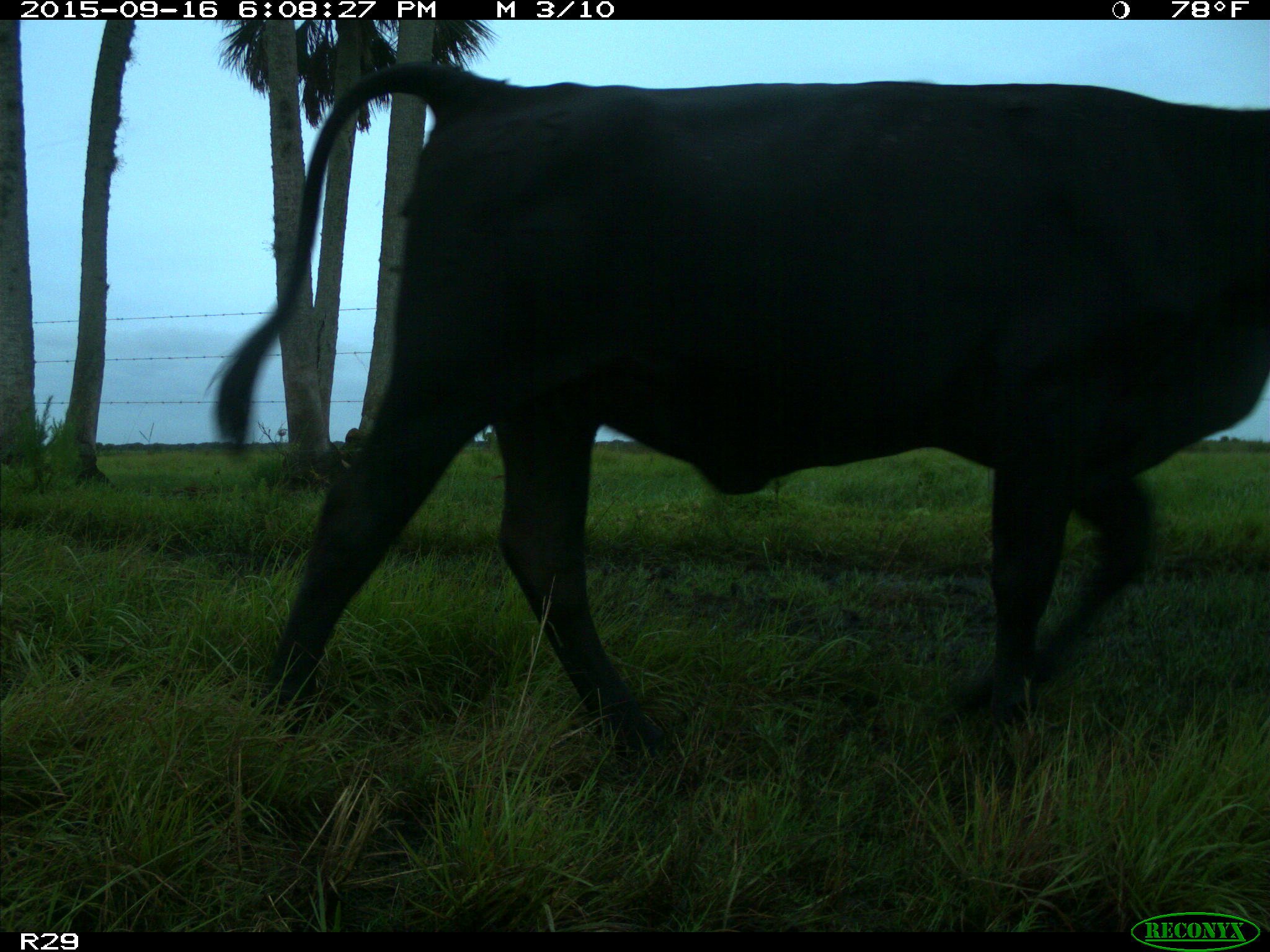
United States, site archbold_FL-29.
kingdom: Animalia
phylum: Chordata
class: Mammalia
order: Artiodactyla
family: Bovidae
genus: Bos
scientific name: Bos taurus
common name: domestic cow